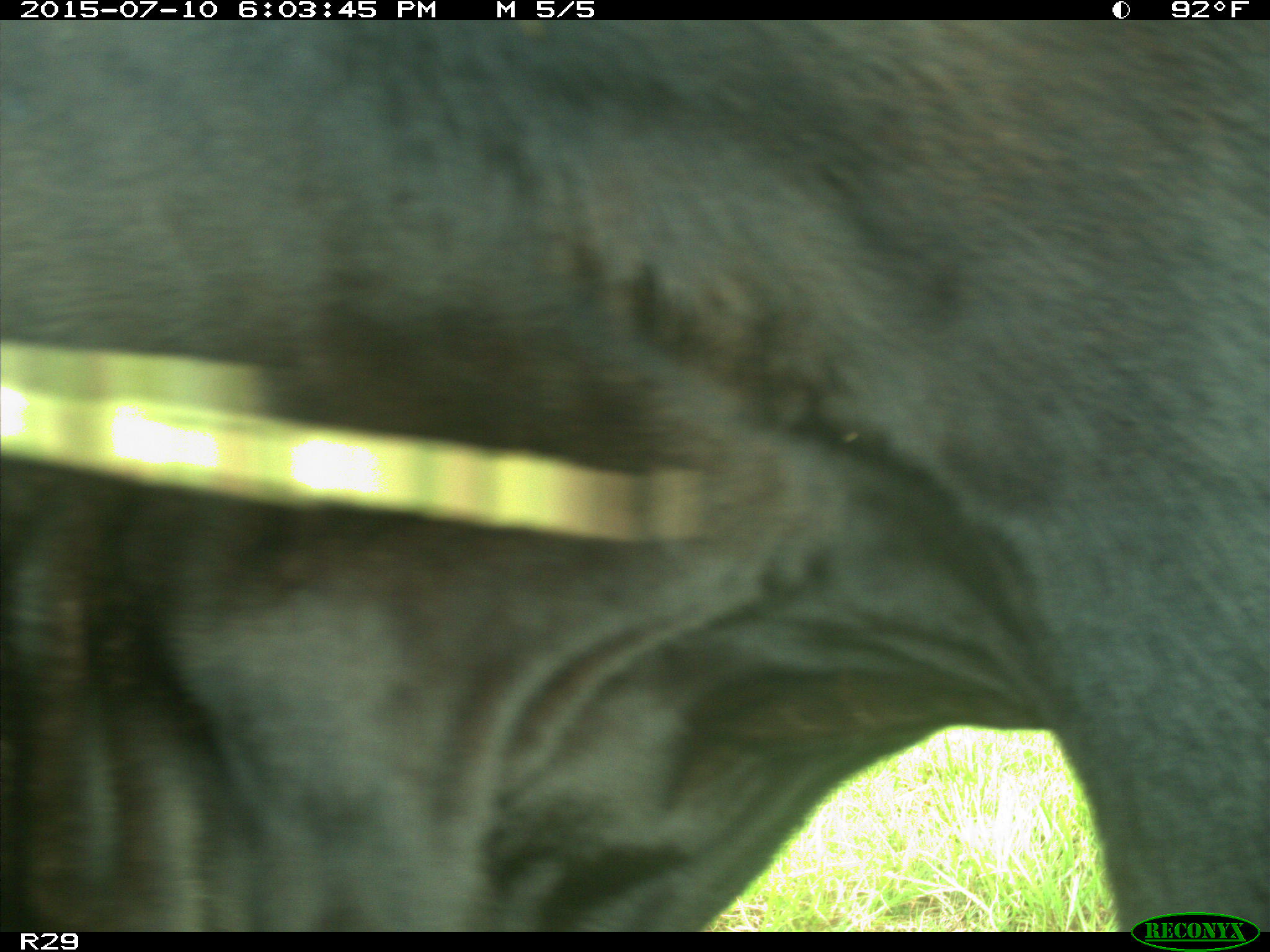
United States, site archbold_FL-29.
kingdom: Animalia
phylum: Chordata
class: Mammalia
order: Artiodactyla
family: Bovidae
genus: Bos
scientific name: Bos taurus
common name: domestic cow